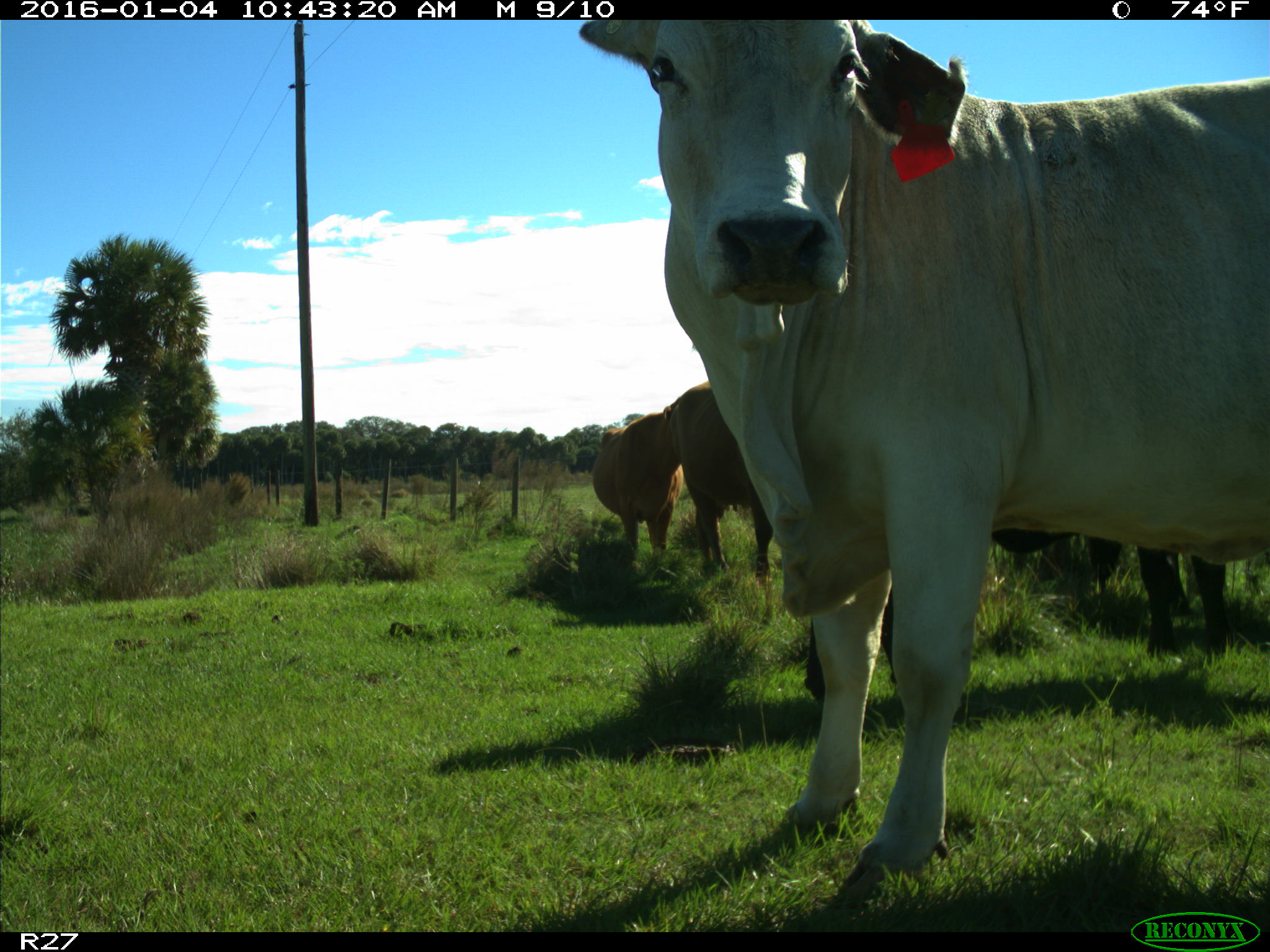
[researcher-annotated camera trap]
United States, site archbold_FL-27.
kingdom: Animalia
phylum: Chordata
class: Mammalia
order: Artiodactyla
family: Bovidae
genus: Bos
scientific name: Bos taurus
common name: domestic cow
Bos taurus (domestic cow).